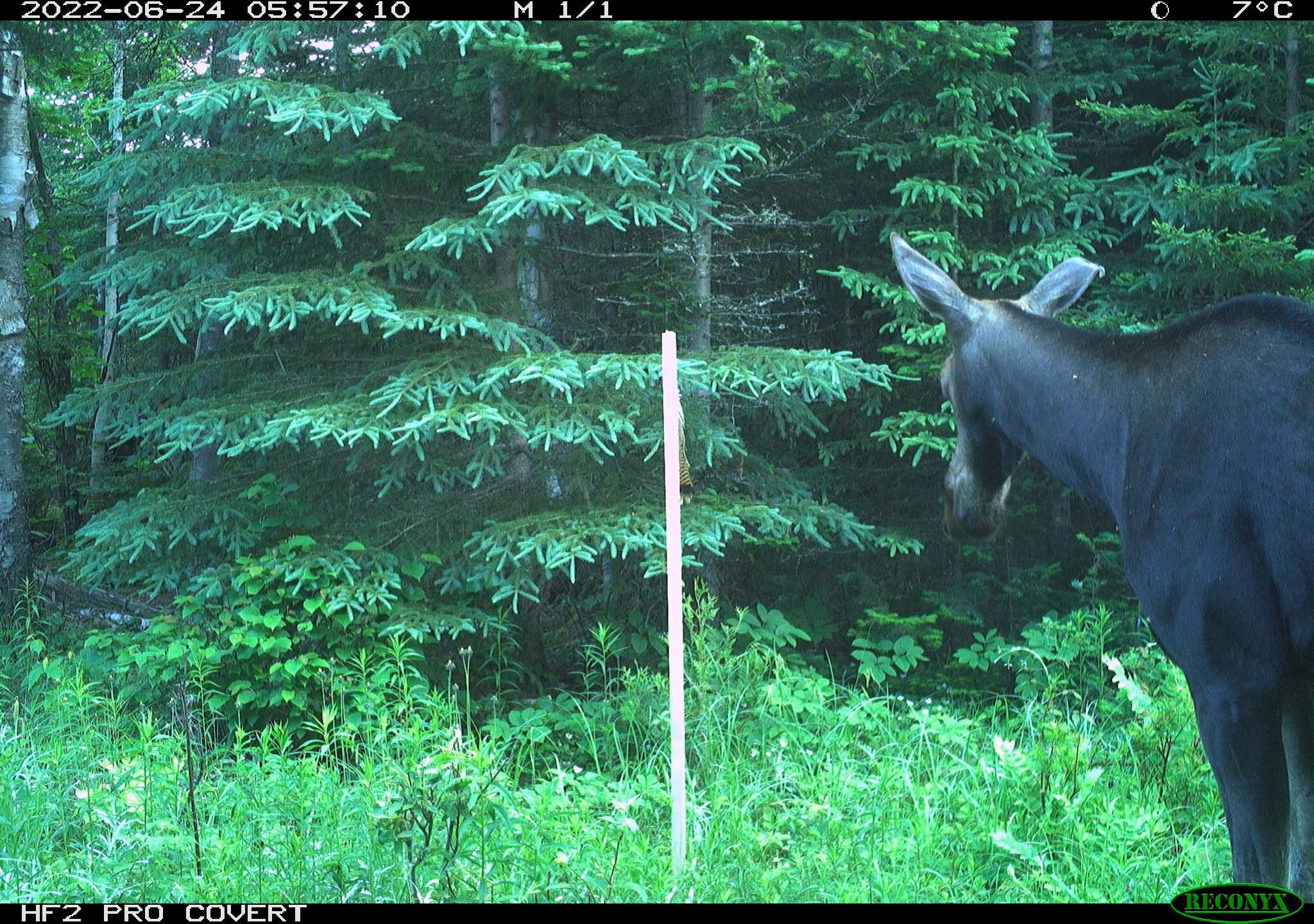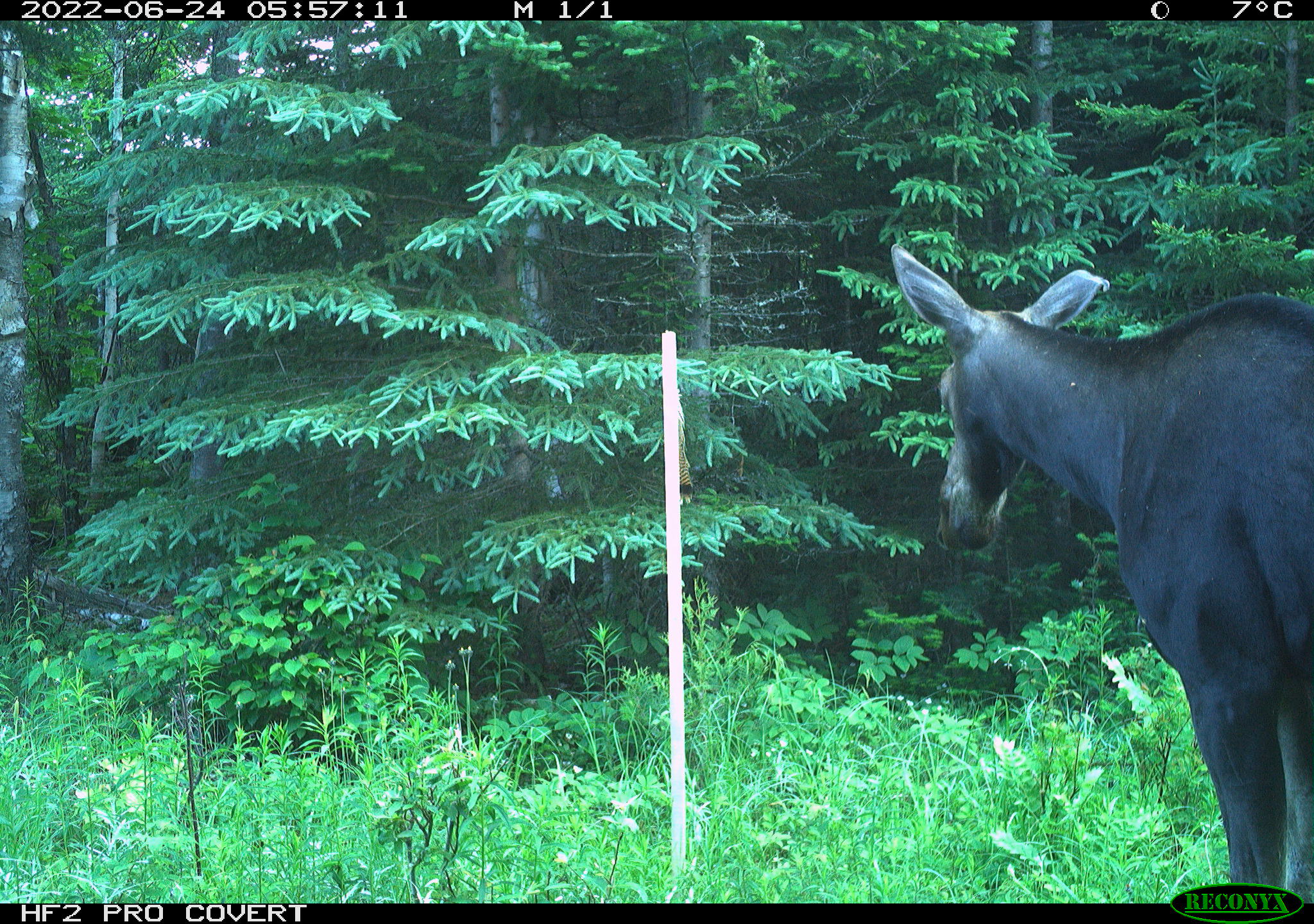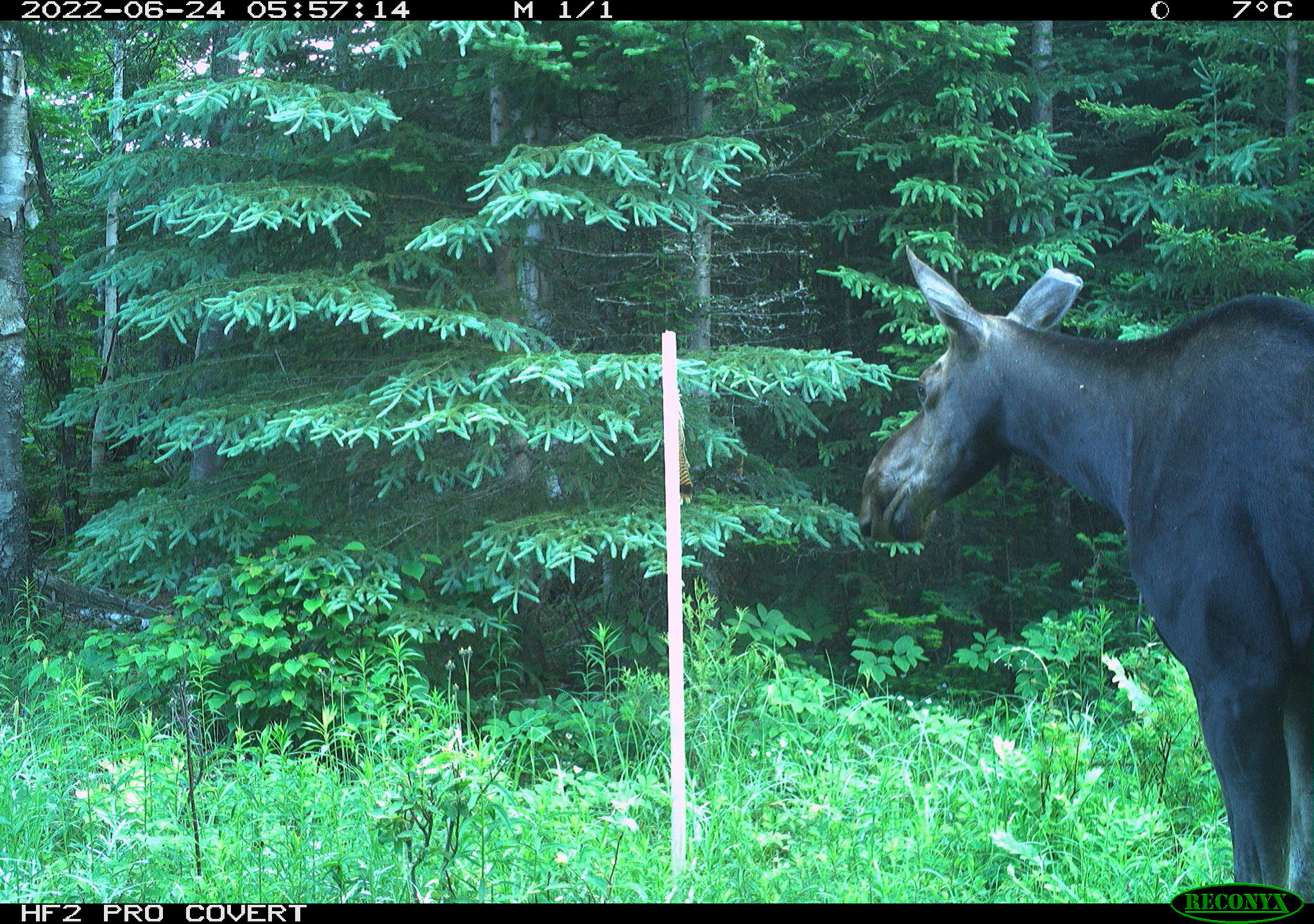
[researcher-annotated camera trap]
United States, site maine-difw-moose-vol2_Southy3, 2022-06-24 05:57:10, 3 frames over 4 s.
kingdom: Animalia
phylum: Chordata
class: Mammalia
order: Artiodactyla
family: Cervidae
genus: Alces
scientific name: Alces alces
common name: moose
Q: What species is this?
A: Moose (Alces alces).